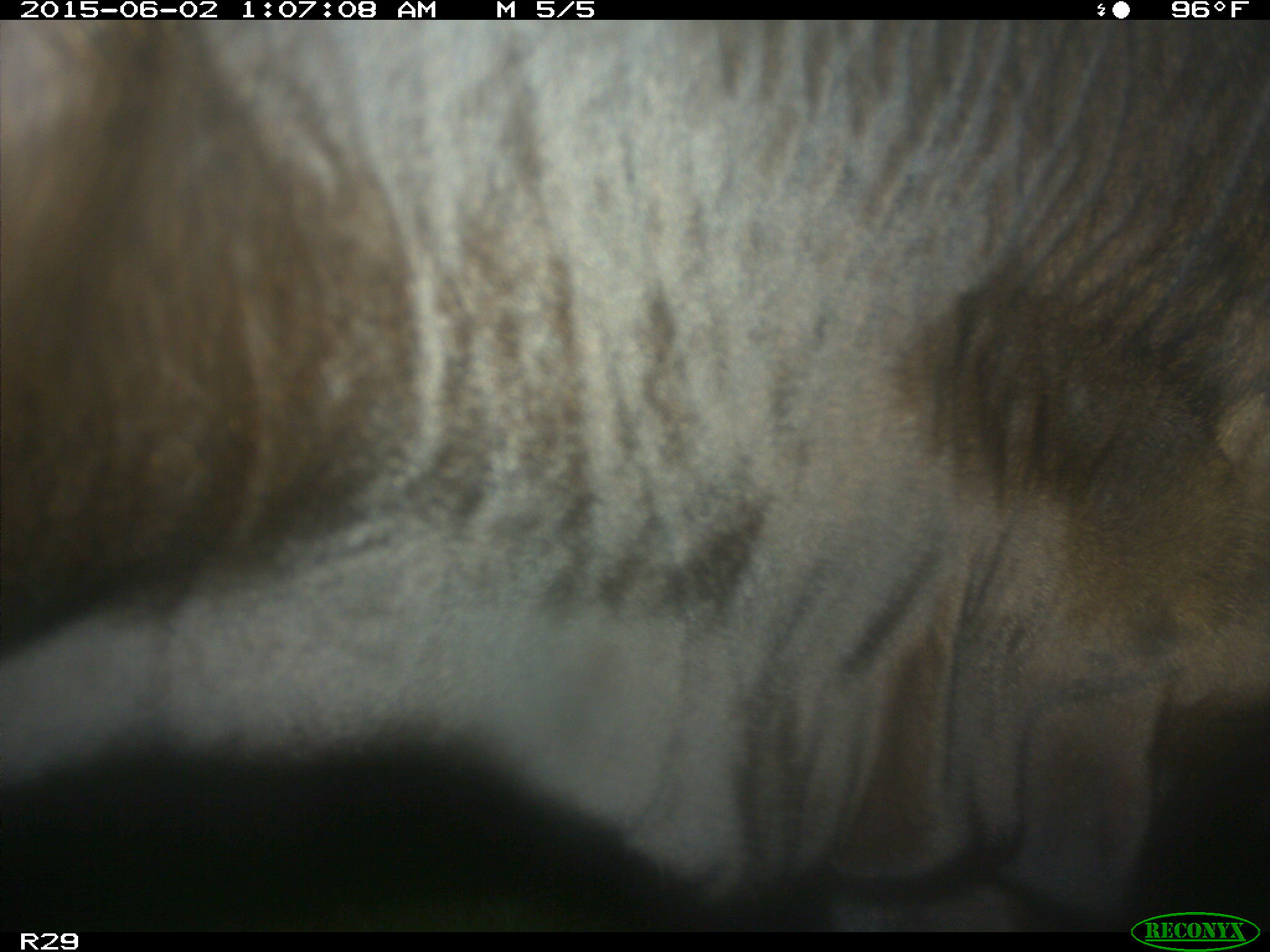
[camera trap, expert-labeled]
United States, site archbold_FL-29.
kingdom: Animalia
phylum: Chordata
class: Mammalia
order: Artiodactyla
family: Bovidae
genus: Bos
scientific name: Bos taurus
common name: domestic cow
Bos taurus (domestic cow).